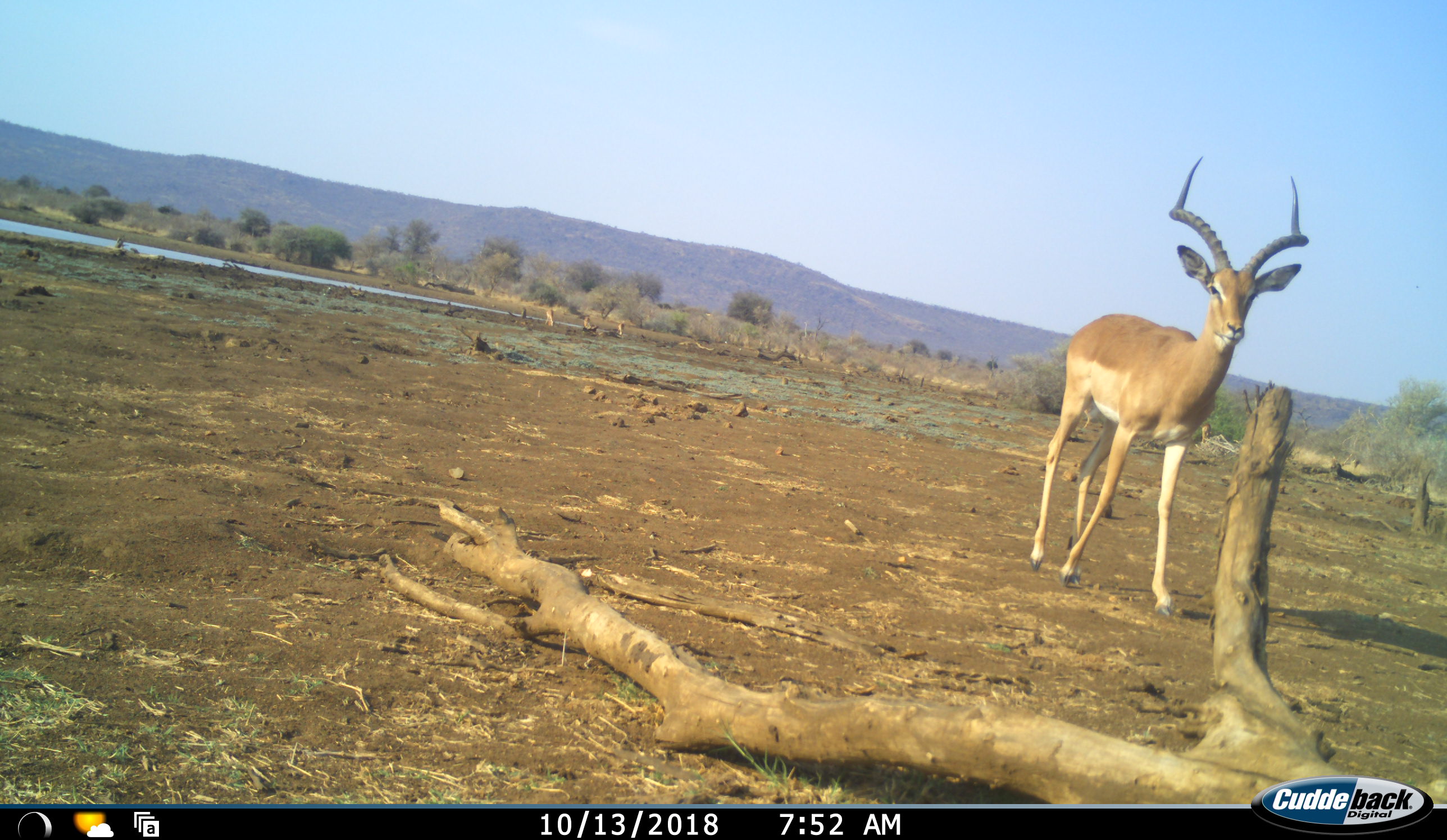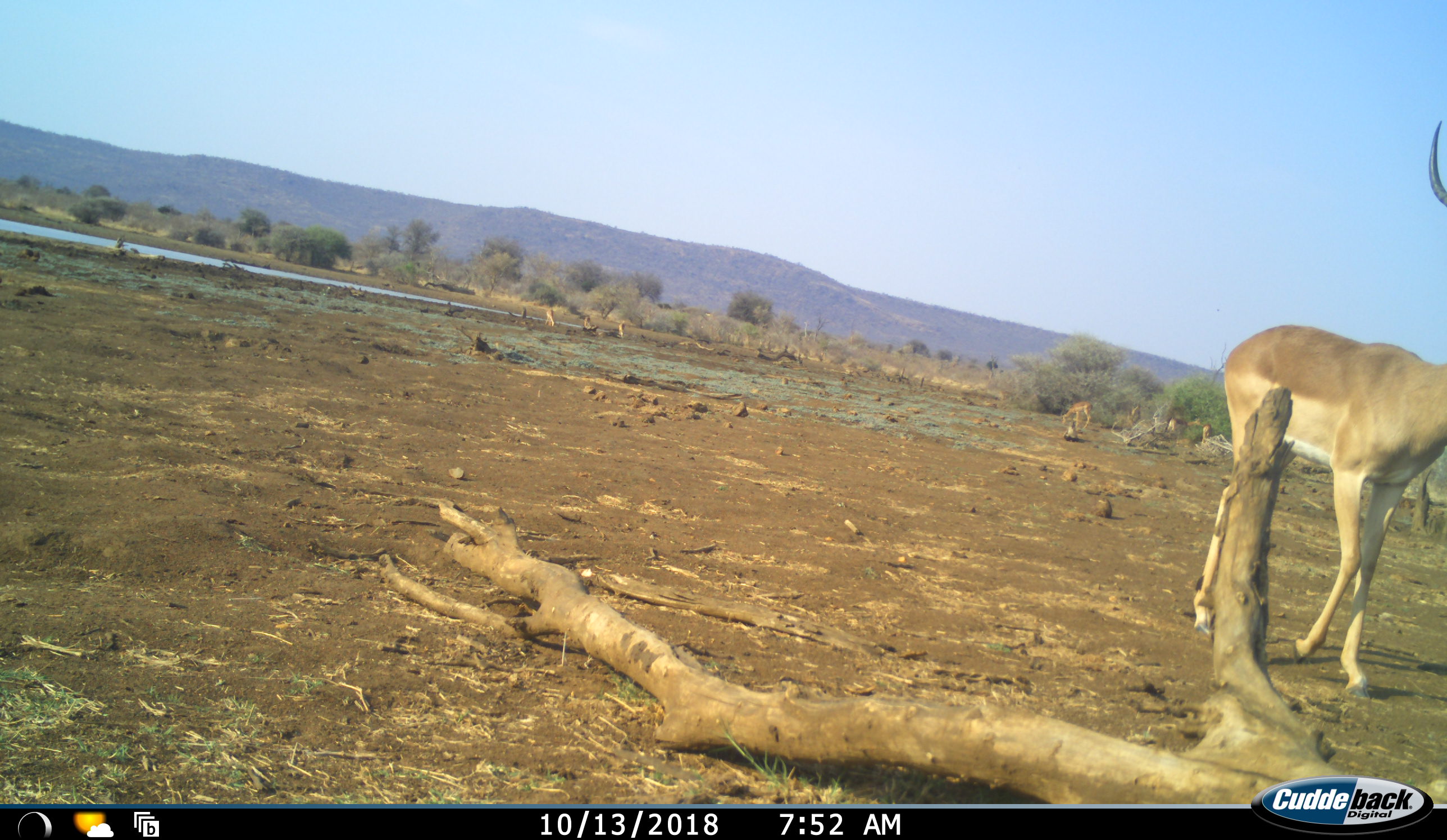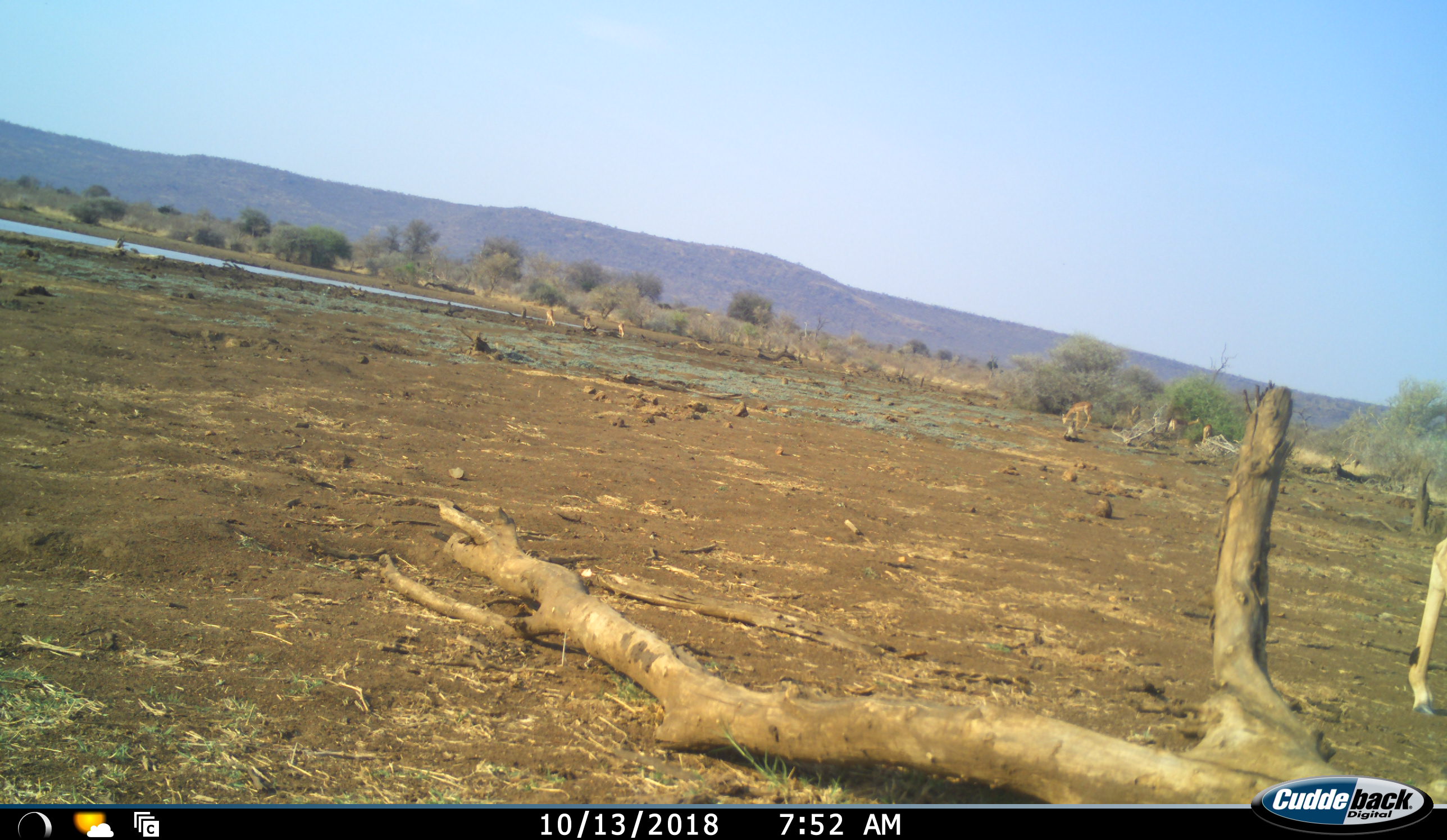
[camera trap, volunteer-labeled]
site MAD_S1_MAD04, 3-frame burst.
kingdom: Animalia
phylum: Chordata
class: Mammalia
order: Artiodactyla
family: Bovidae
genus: Aepyceros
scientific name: Aepyceros melampus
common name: impala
Impala (Aepyceros melampus), count 5. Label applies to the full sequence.